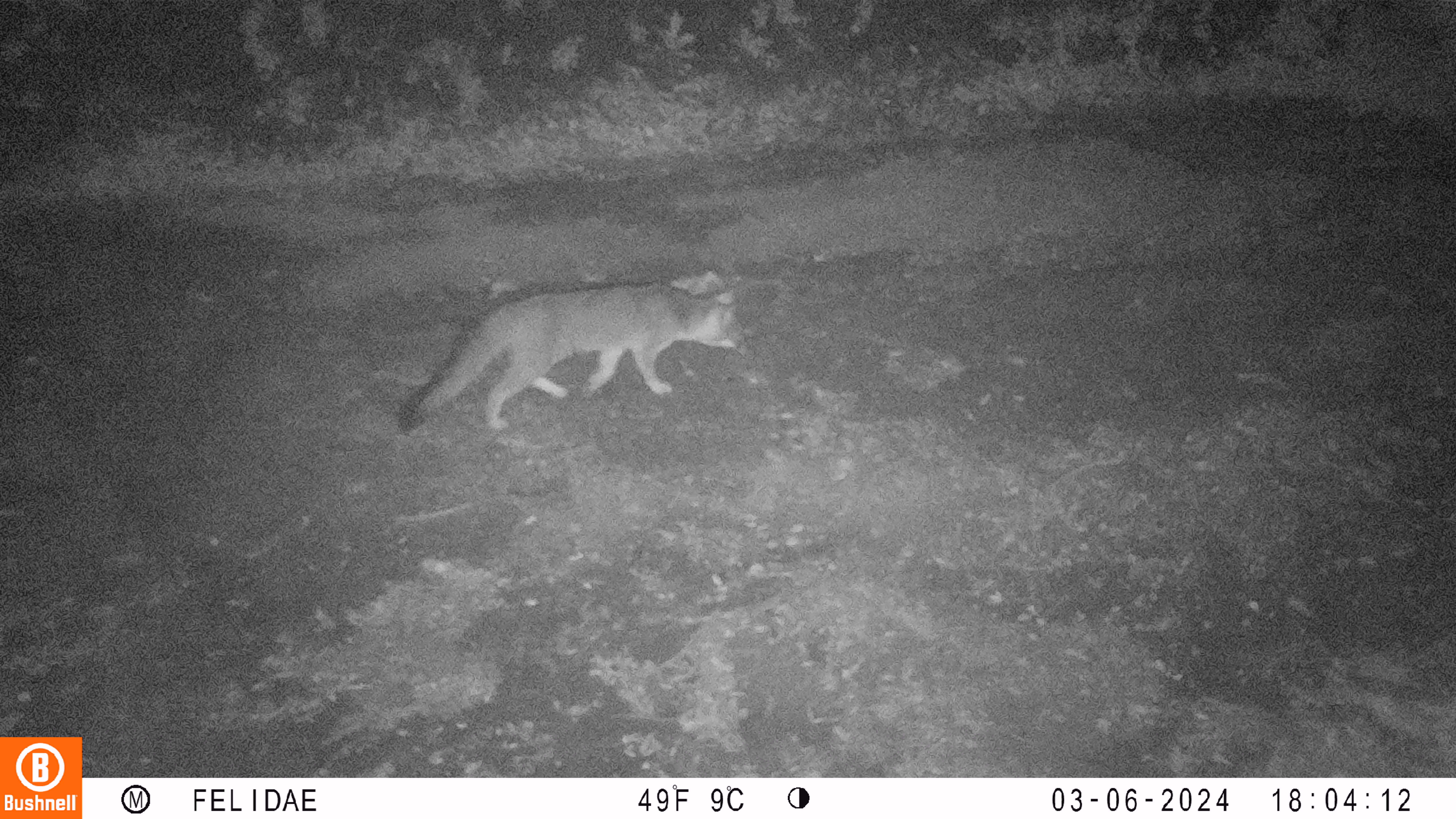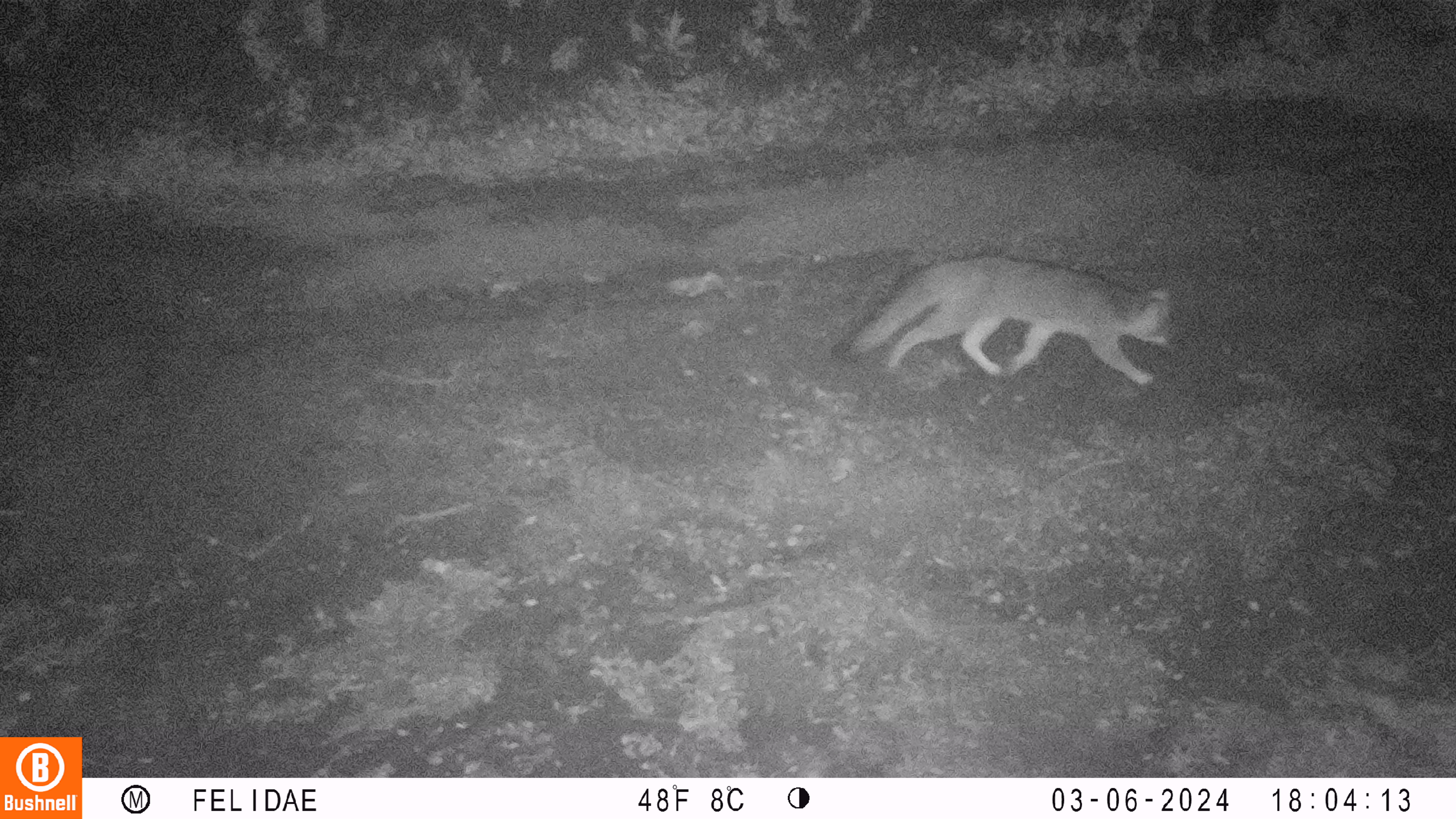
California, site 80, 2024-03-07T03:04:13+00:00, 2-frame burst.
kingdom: Animalia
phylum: Chordata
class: Mammalia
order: Carnivora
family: Canidae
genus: Urocyon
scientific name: Urocyon cinereoargenteus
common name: gray fox